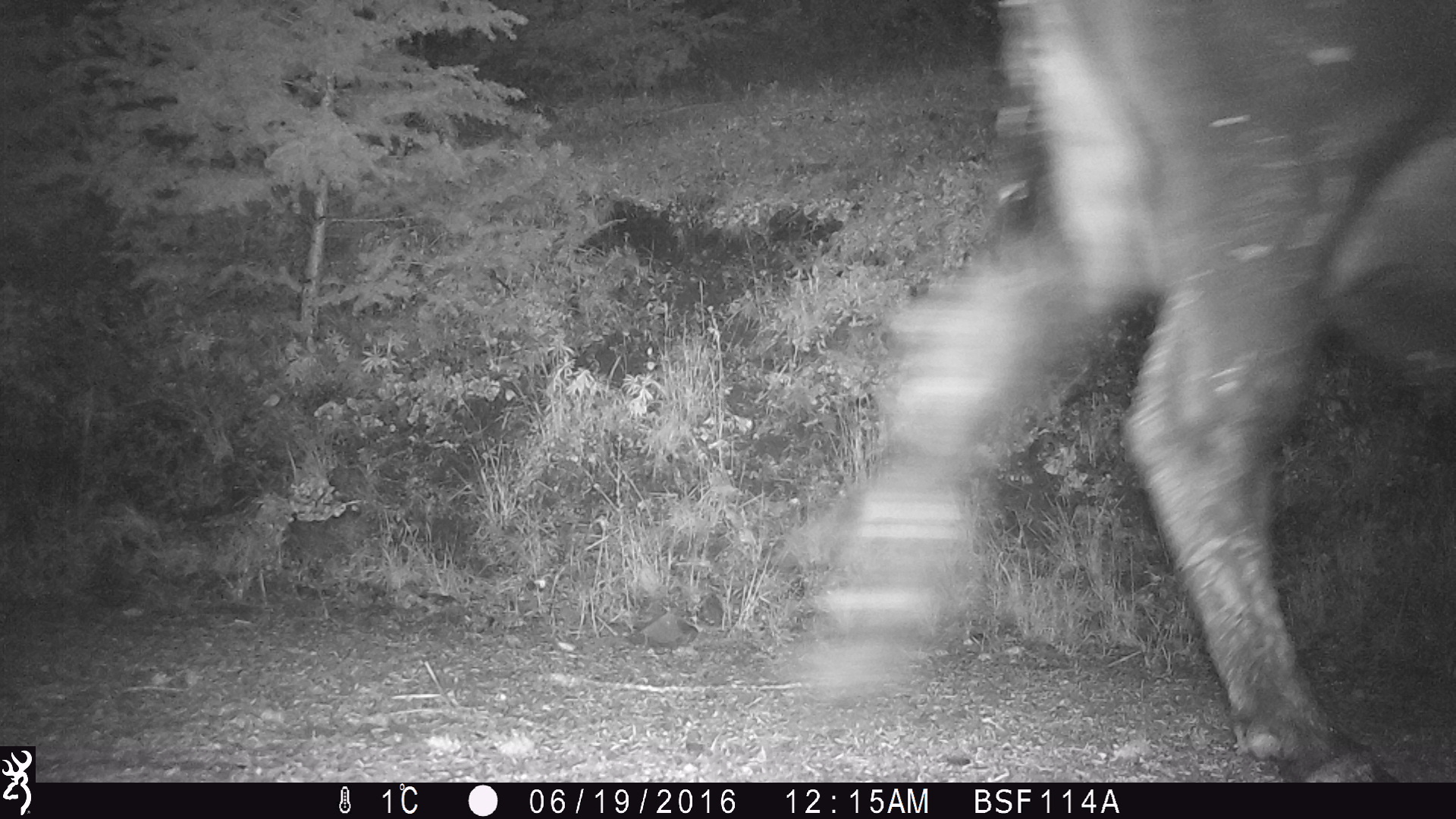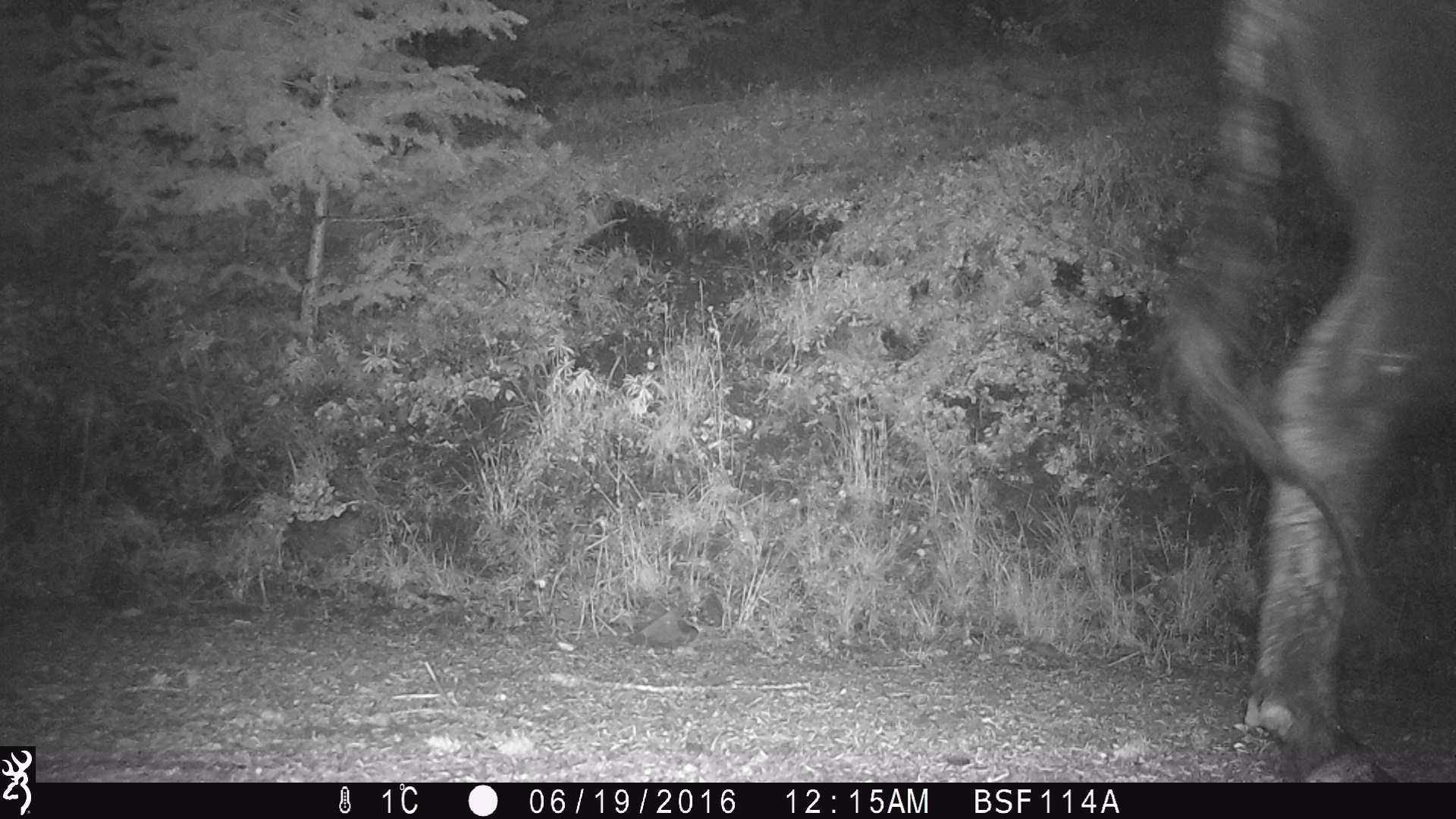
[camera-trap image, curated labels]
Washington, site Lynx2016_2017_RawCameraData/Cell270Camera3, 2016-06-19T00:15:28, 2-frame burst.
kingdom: Animalia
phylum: Chordata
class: Mammalia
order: Artiodactyla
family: Bovidae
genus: Bos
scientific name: Bos taurus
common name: domestic cattle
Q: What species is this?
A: Domestic cattle (Bos taurus).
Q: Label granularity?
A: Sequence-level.